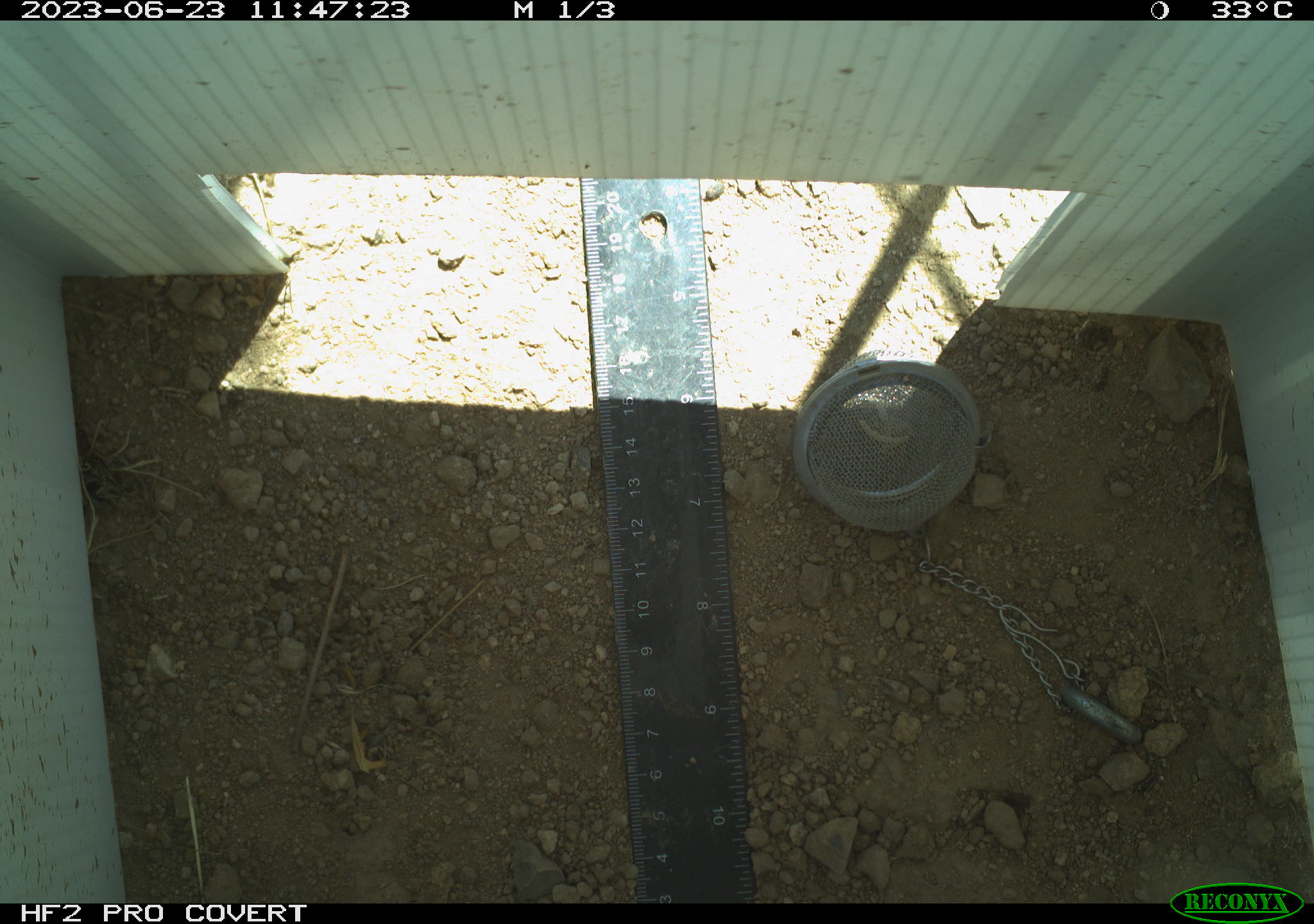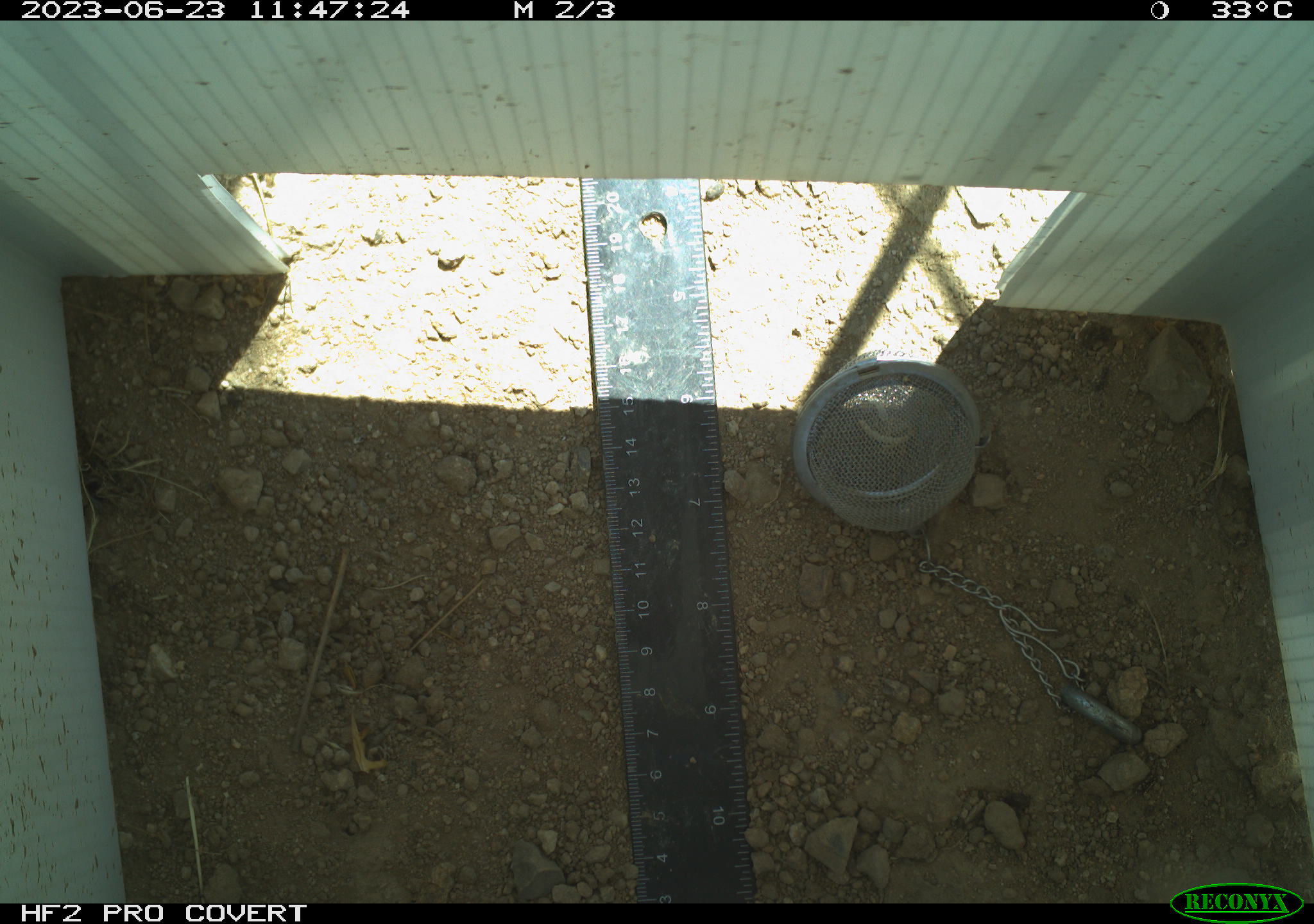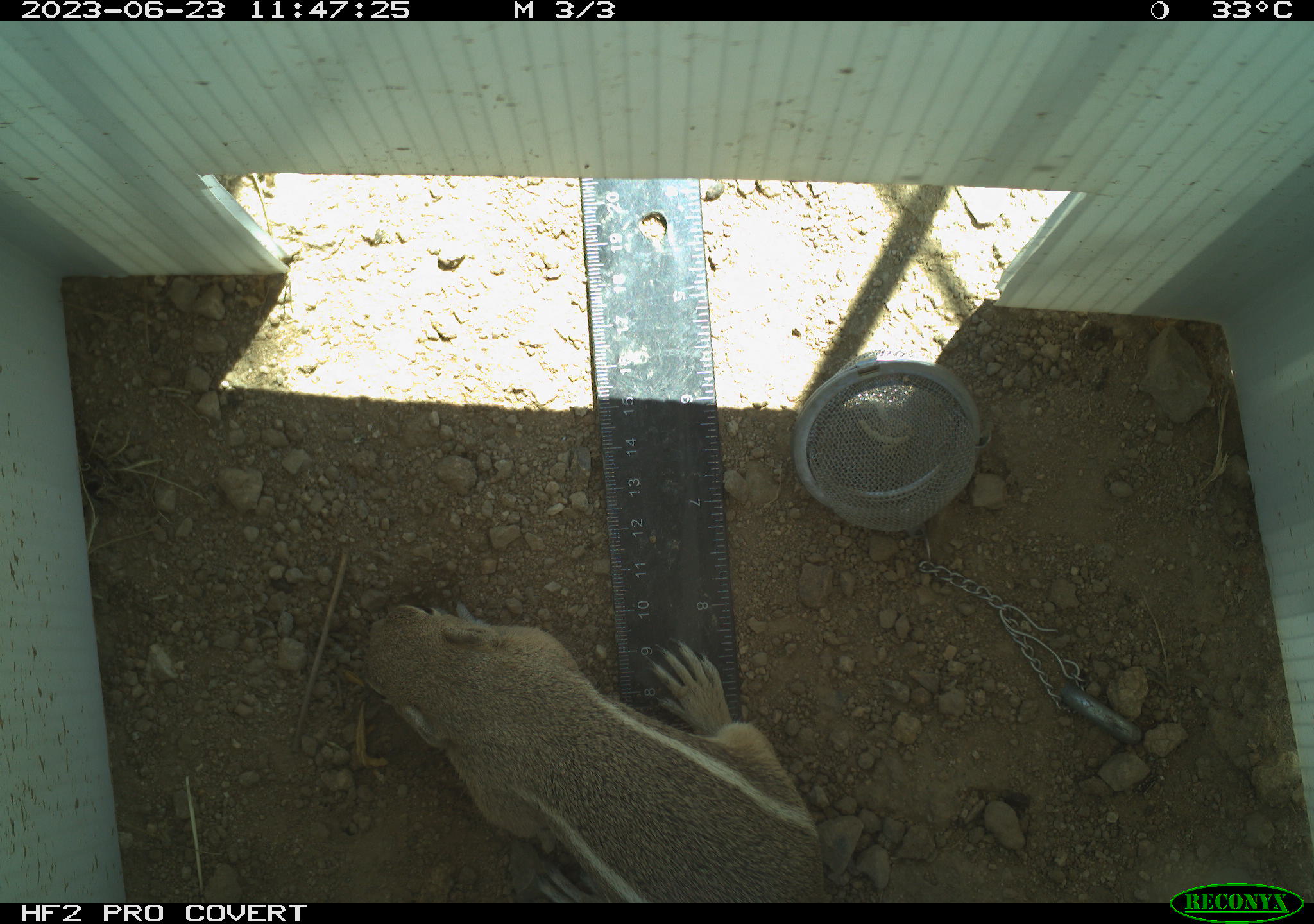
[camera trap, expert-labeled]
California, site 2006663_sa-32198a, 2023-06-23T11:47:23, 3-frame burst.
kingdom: Animalia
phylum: Chordata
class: Mammalia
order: Rodentia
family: Sciuridae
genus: Ammospermophilus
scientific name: Ammospermophilus leucurus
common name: white-tailed antelope squirrel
White-tailed antelope squirrel (Ammospermophilus leucurus).